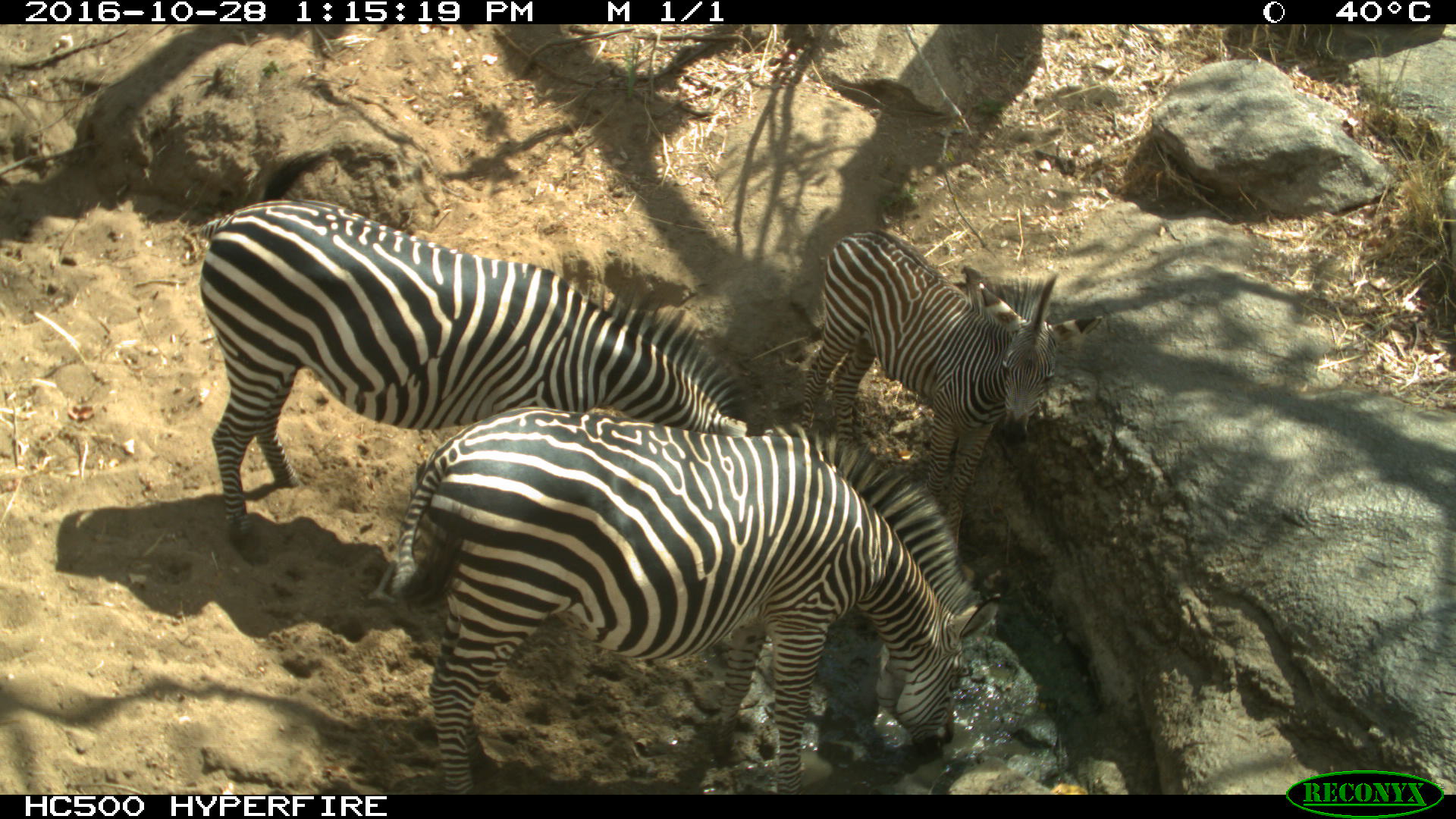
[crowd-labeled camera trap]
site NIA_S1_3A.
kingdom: Animalia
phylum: Chordata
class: Mammalia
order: Perissodactyla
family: Equidae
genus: Equus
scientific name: Equus quagga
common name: plains zebra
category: zebraplains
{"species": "zebraplains (plains zebra) (Equus quagga)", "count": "3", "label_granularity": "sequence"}